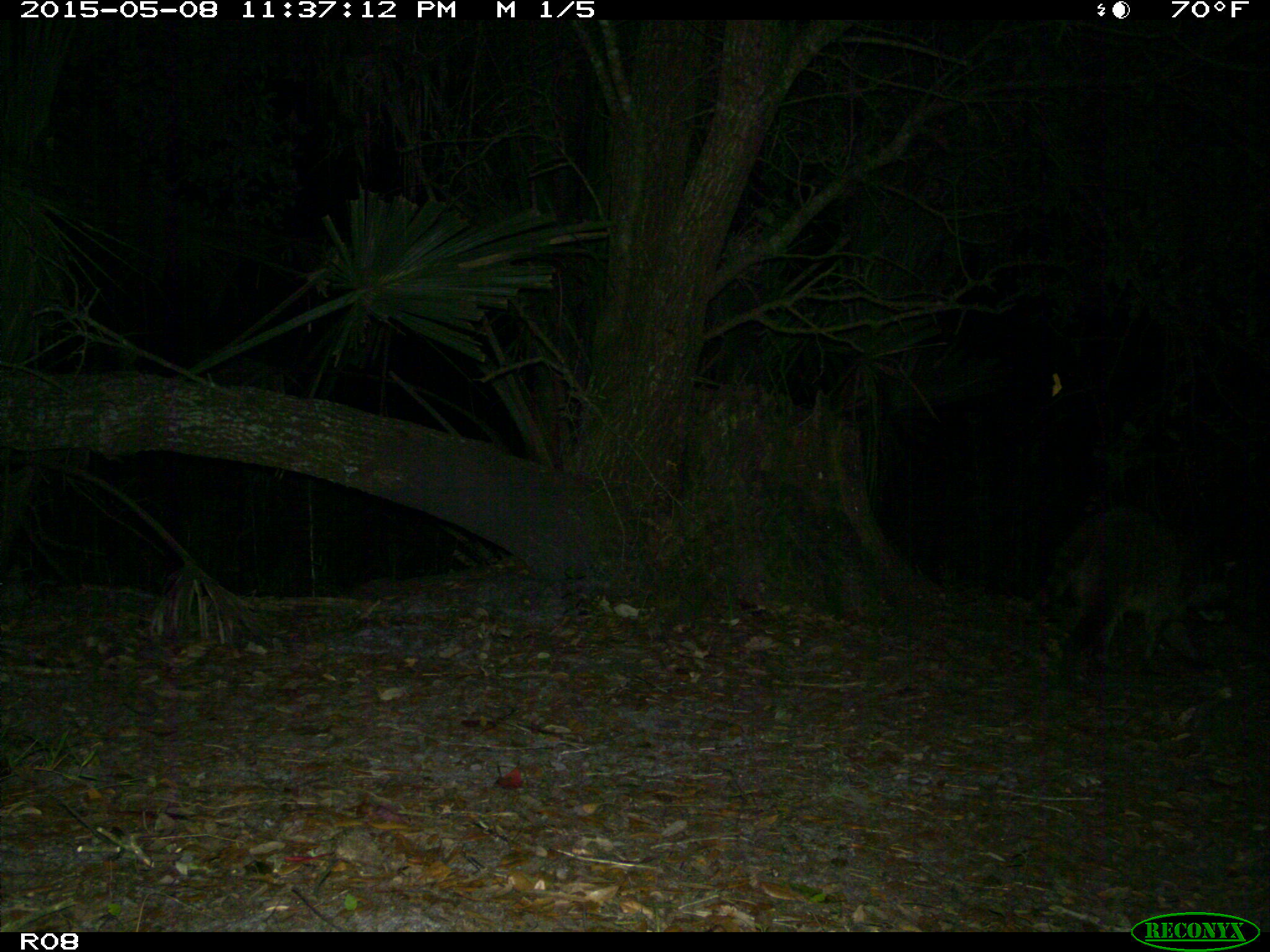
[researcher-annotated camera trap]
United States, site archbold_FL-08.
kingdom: Animalia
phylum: Chordata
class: Mammalia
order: Carnivora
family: Procyonidae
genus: Procyon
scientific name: Procyon lotor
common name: common raccoon